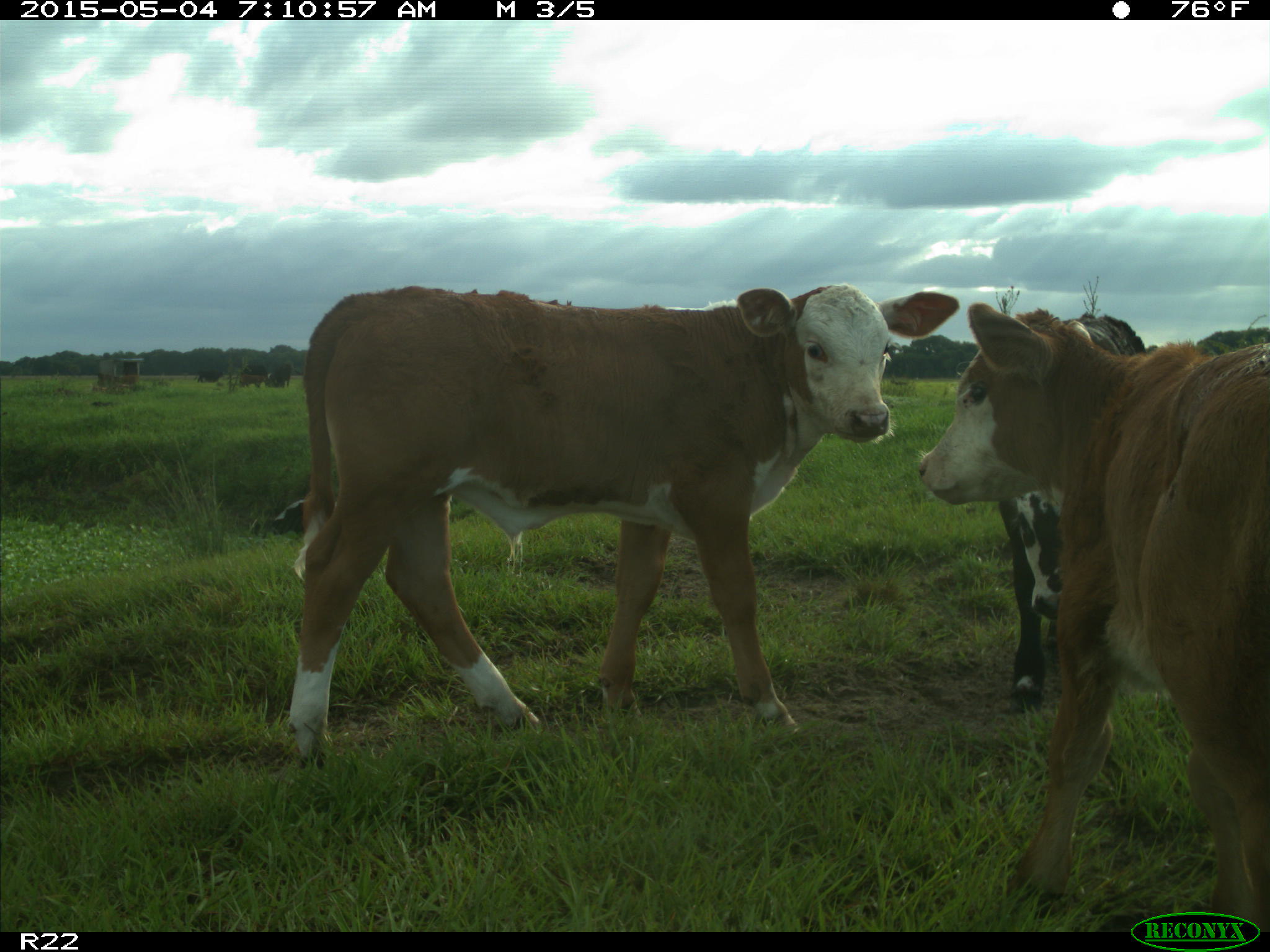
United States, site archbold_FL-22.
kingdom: Animalia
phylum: Chordata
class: Mammalia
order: Artiodactyla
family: Bovidae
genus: Bos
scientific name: Bos taurus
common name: domestic cow